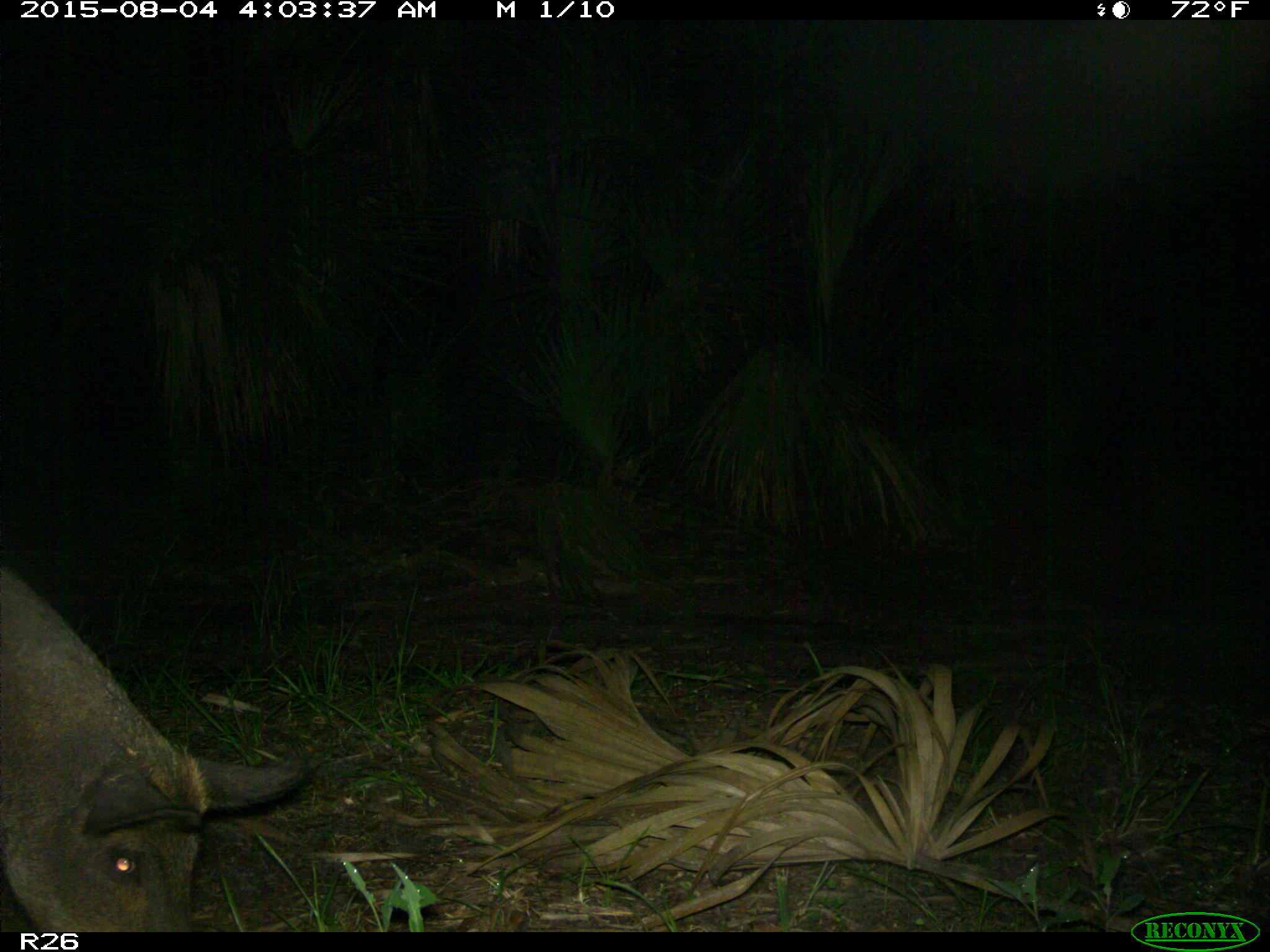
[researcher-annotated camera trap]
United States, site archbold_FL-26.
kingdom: Animalia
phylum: Chordata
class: Mammalia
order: Artiodactyla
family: Suidae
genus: Sus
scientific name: Sus scrofa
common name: wild boar